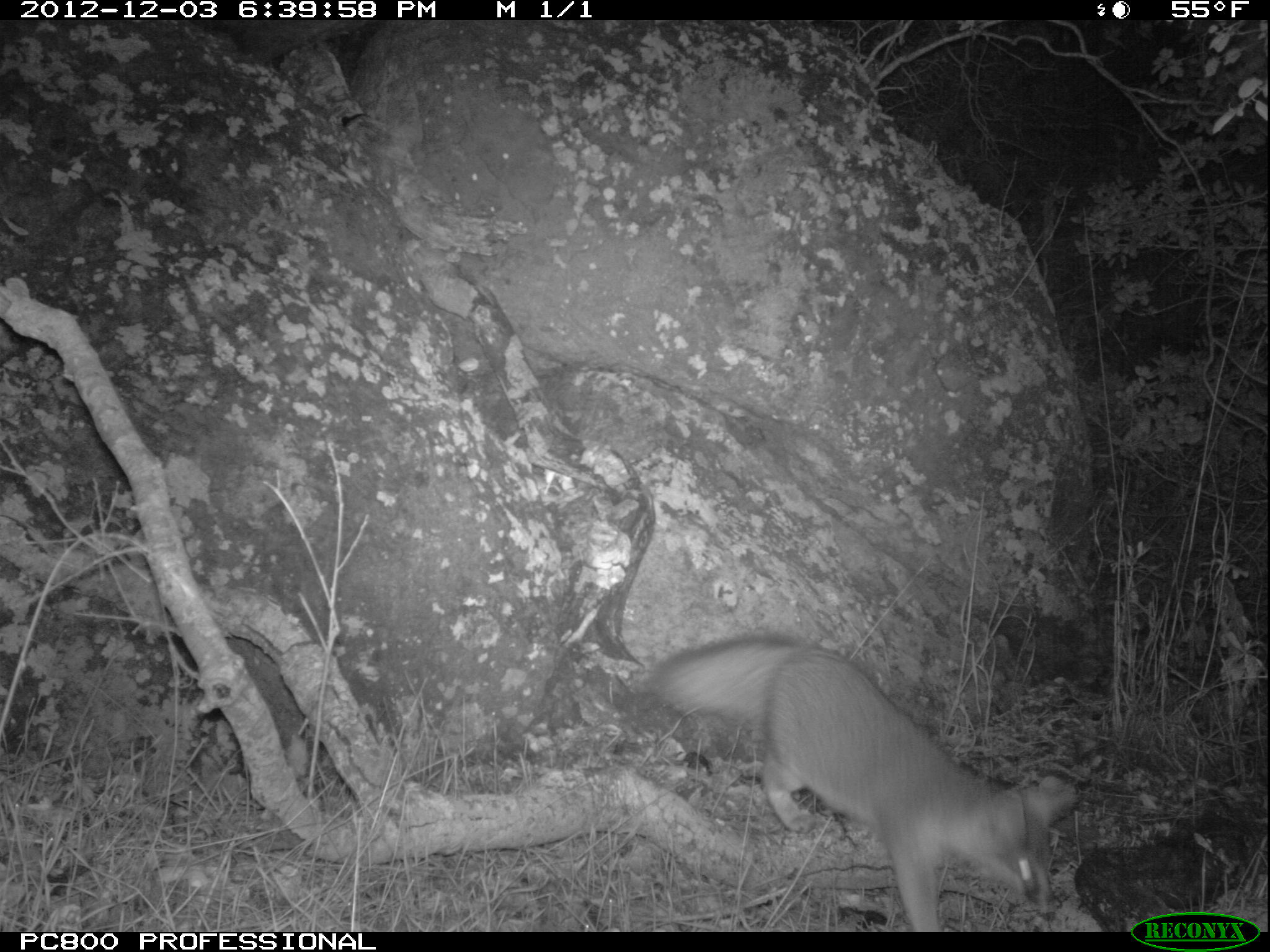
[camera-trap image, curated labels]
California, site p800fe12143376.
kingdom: Animalia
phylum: Chordata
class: Mammalia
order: Carnivora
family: Canidae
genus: Urocyon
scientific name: Urocyon littoralis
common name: island fox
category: fox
Fox (island fox) (Urocyon littoralis).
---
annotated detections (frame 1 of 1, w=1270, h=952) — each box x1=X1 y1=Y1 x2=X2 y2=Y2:
fox: x1=644 y1=633 x2=1073 y2=932